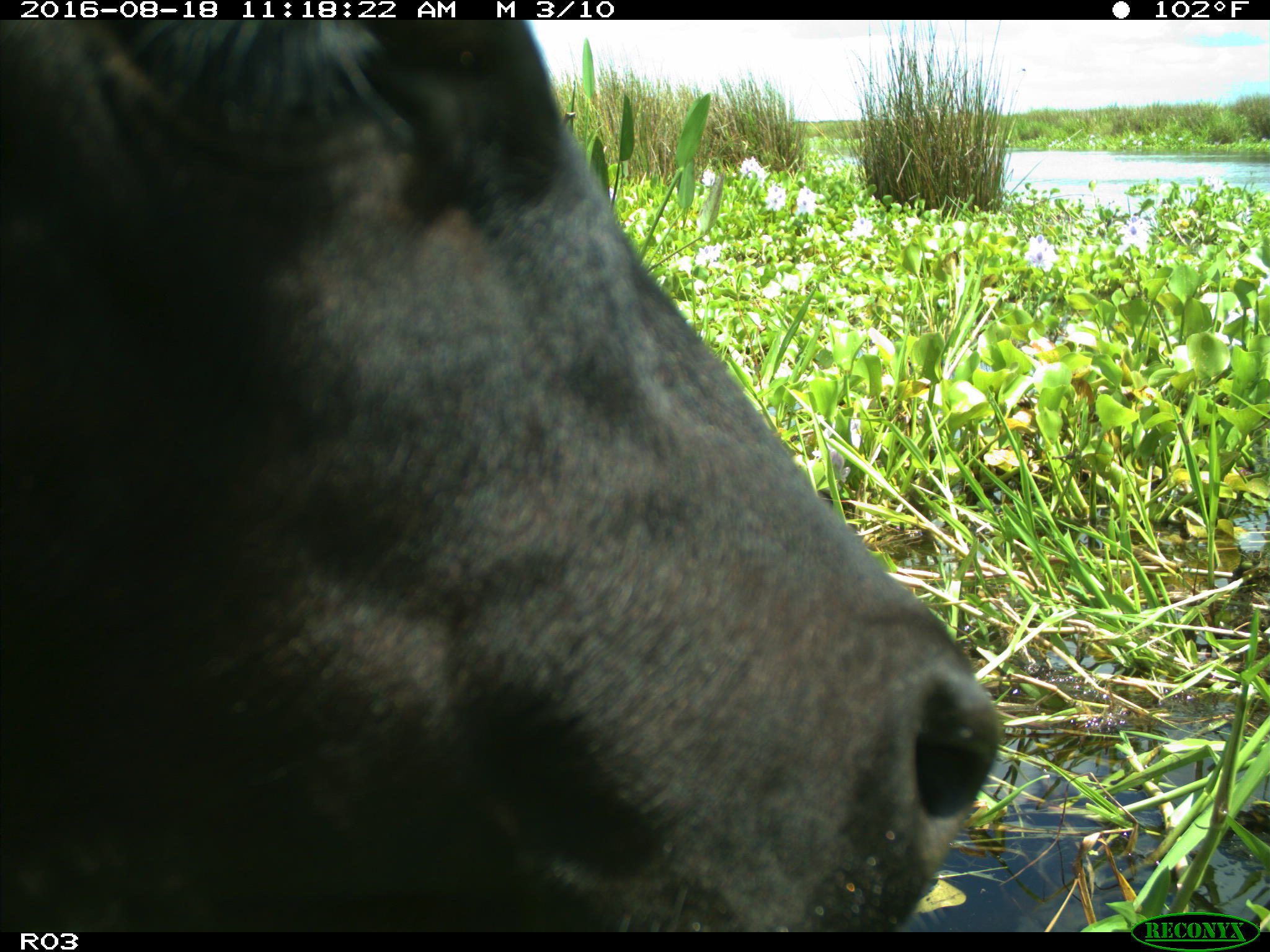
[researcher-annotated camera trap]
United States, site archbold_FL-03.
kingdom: Animalia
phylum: Chordata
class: Mammalia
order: Artiodactyla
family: Bovidae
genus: Bos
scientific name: Bos taurus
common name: domestic cow